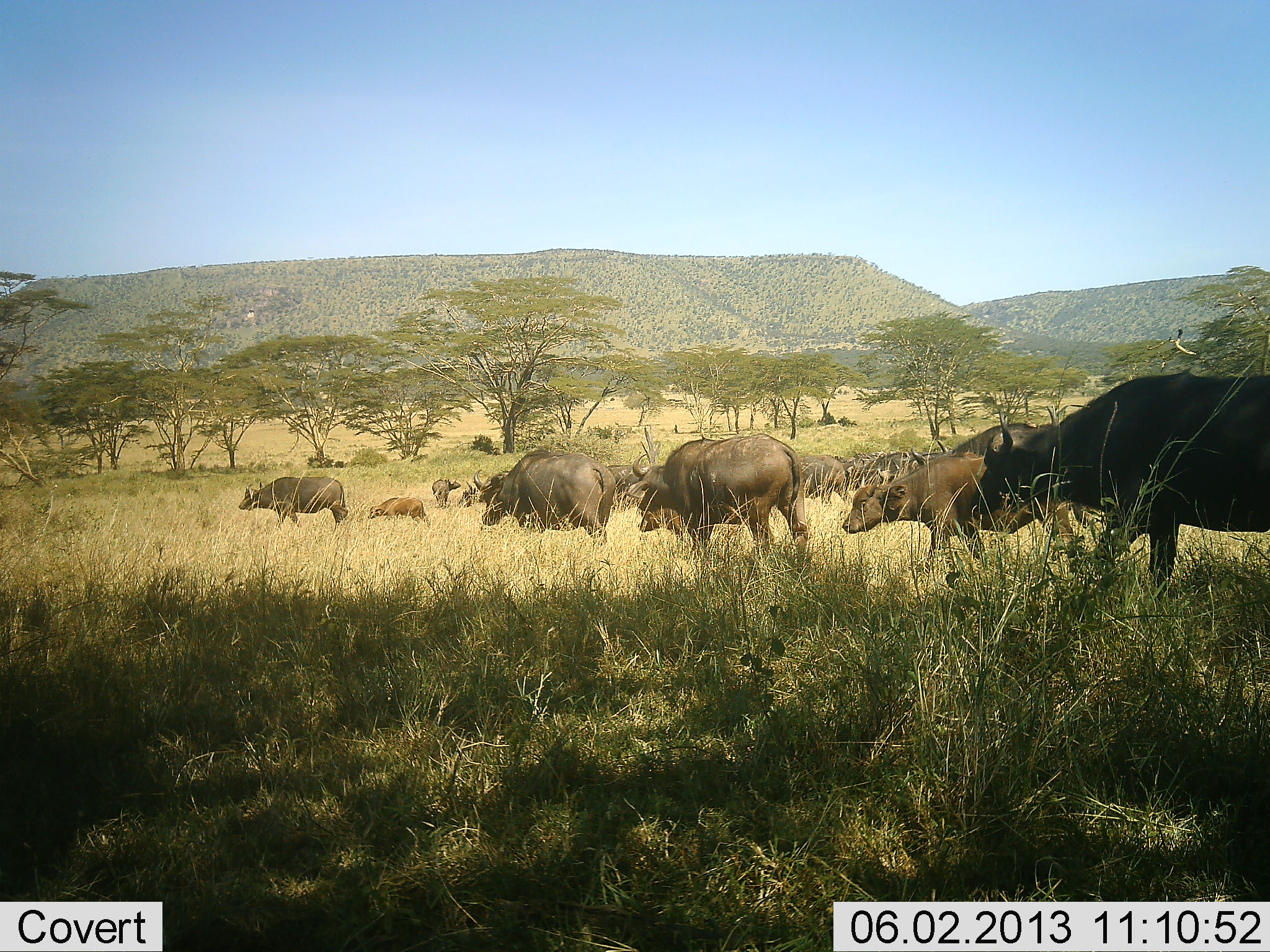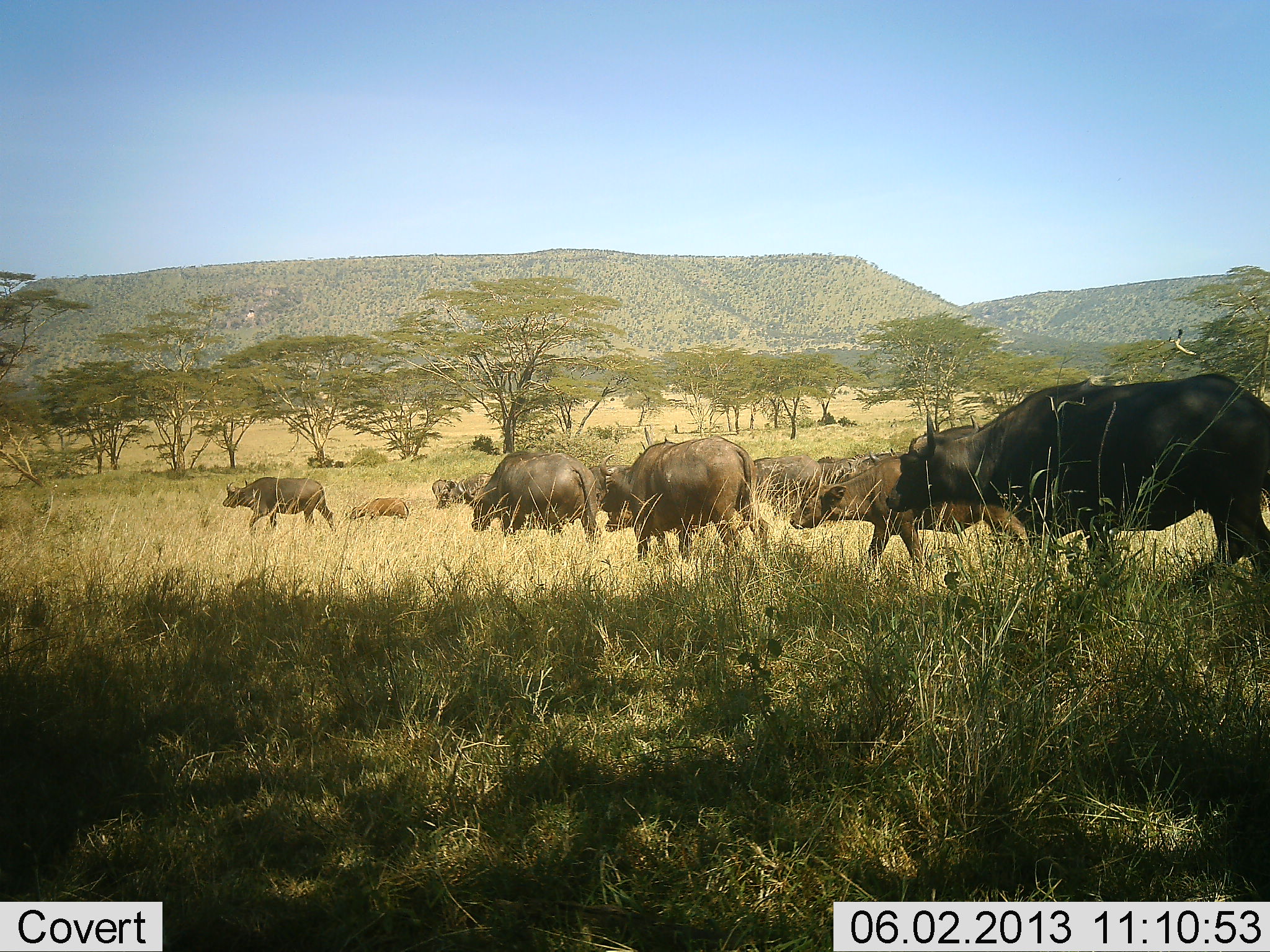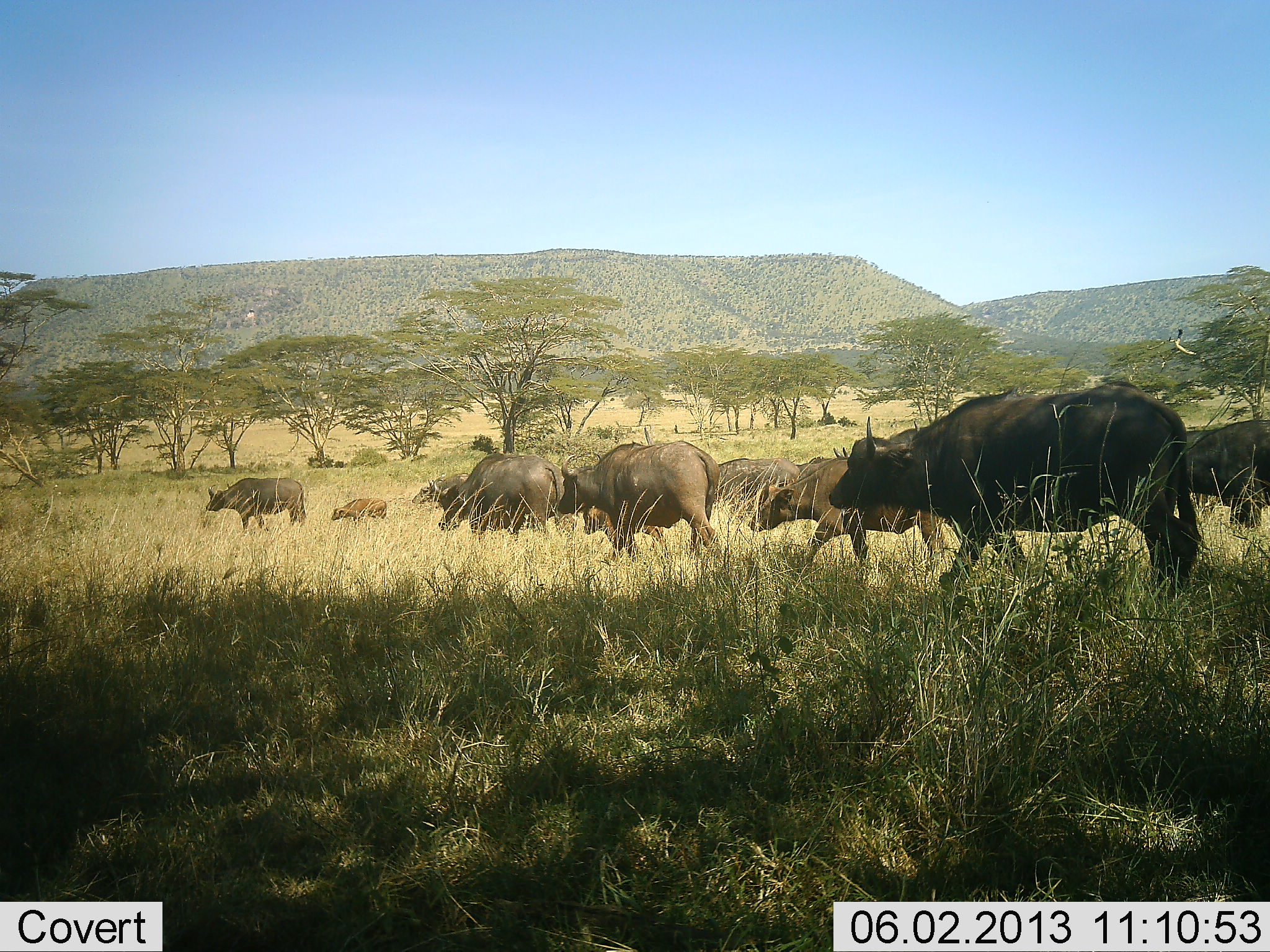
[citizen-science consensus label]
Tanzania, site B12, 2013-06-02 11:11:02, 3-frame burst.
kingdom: Animalia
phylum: Chordata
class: Mammalia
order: Artiodactyla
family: Bovidae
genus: Syncerus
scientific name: Syncerus caffer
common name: cape buffalo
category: buffalo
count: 11-50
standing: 30%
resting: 0%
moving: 90%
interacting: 0%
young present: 50%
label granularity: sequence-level